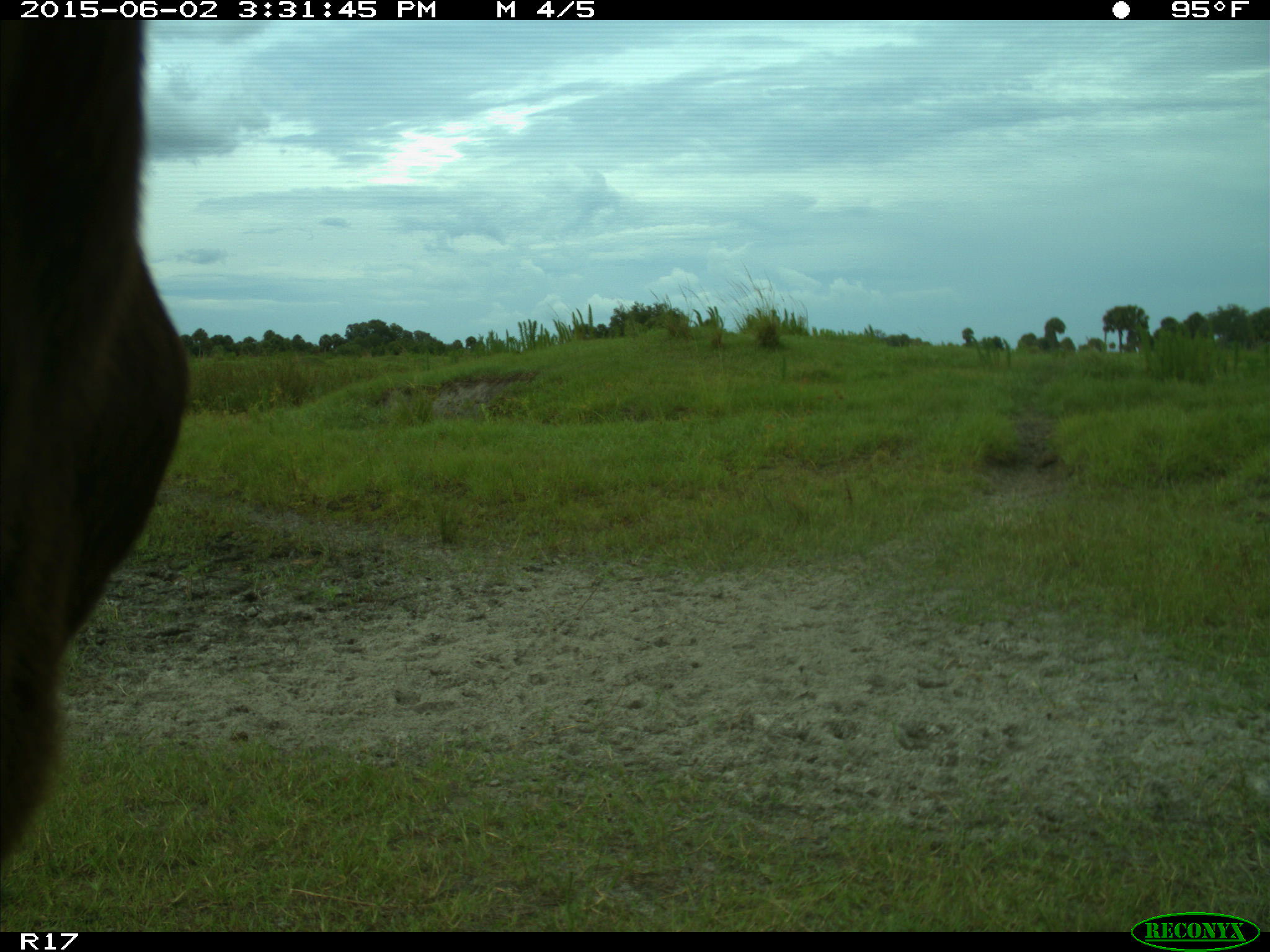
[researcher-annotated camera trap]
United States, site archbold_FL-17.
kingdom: Animalia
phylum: Chordata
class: Mammalia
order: Artiodactyla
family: Bovidae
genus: Bos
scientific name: Bos taurus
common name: domestic cow